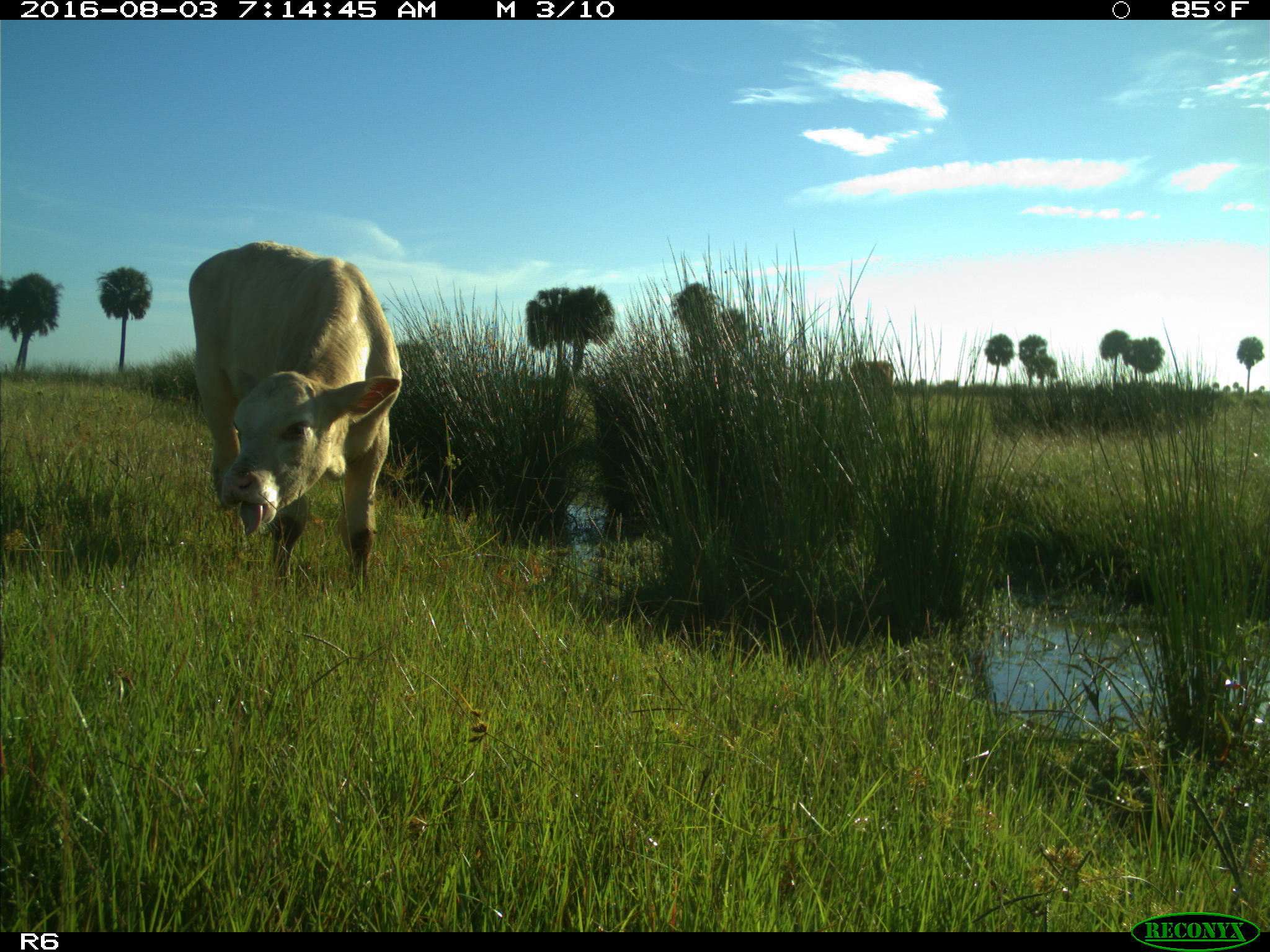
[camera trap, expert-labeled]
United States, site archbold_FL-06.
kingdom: Animalia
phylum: Chordata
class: Mammalia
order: Artiodactyla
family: Bovidae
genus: Bos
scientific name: Bos taurus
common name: domestic cow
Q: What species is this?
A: Bos taurus (domestic cow).